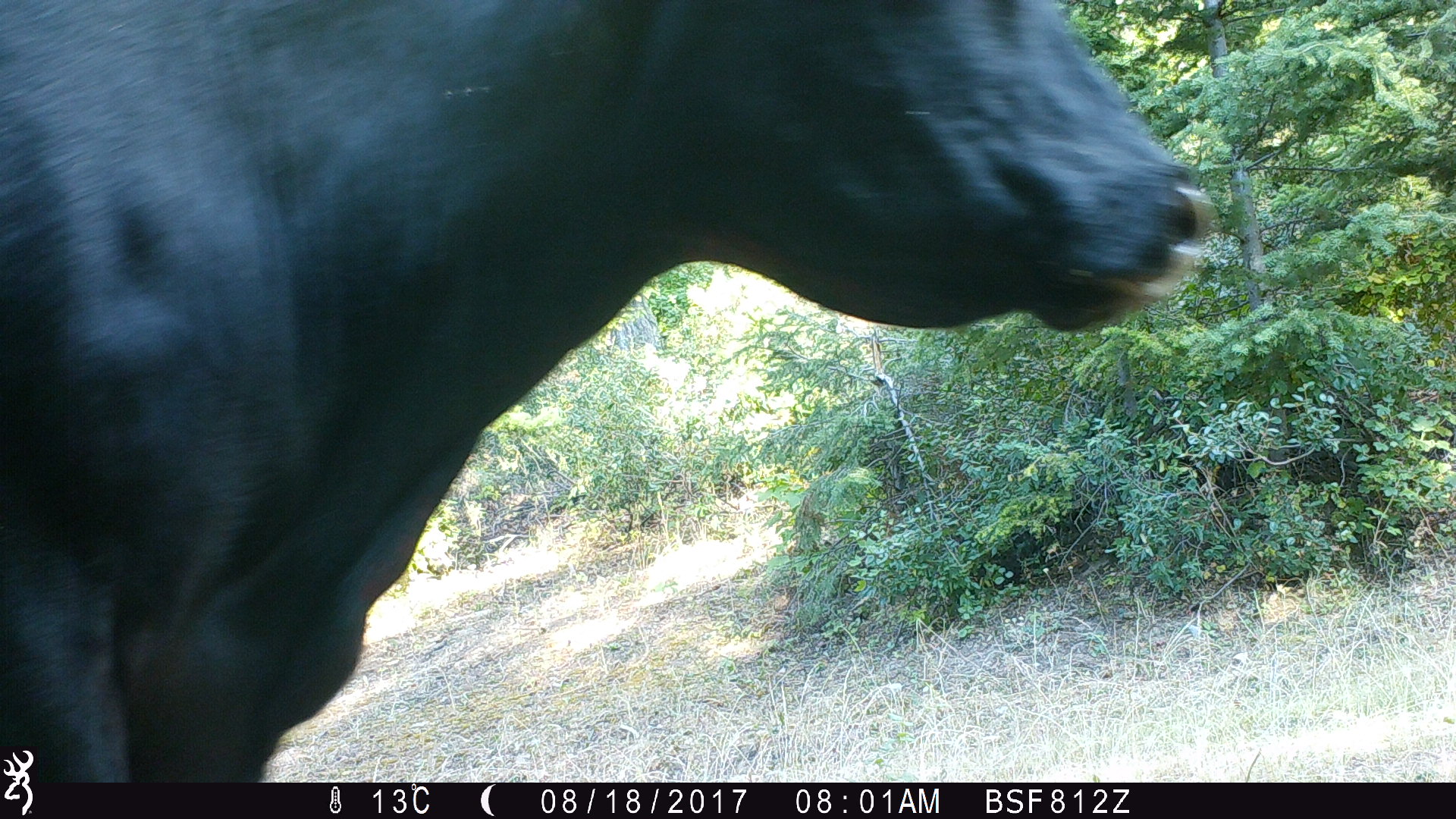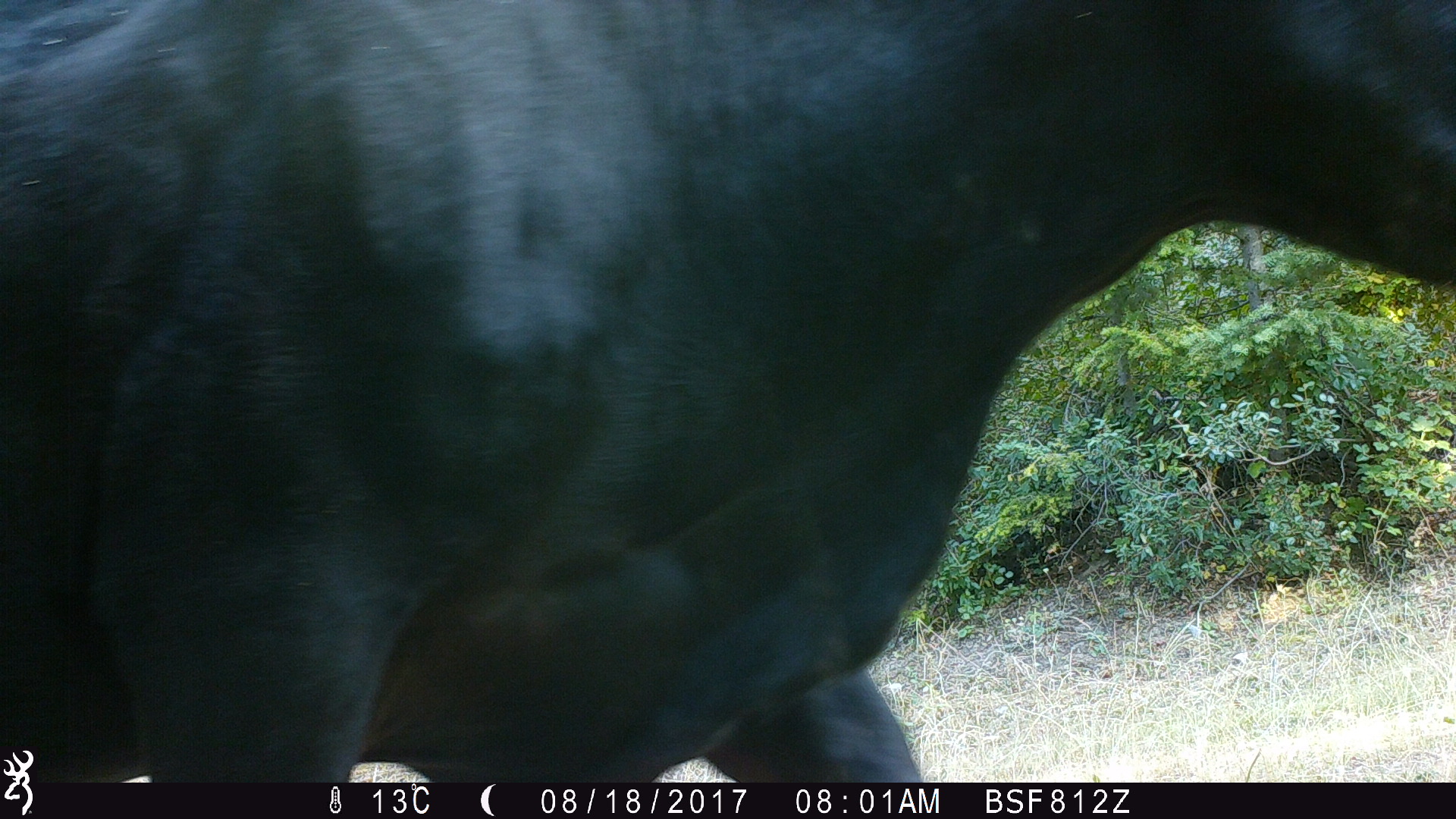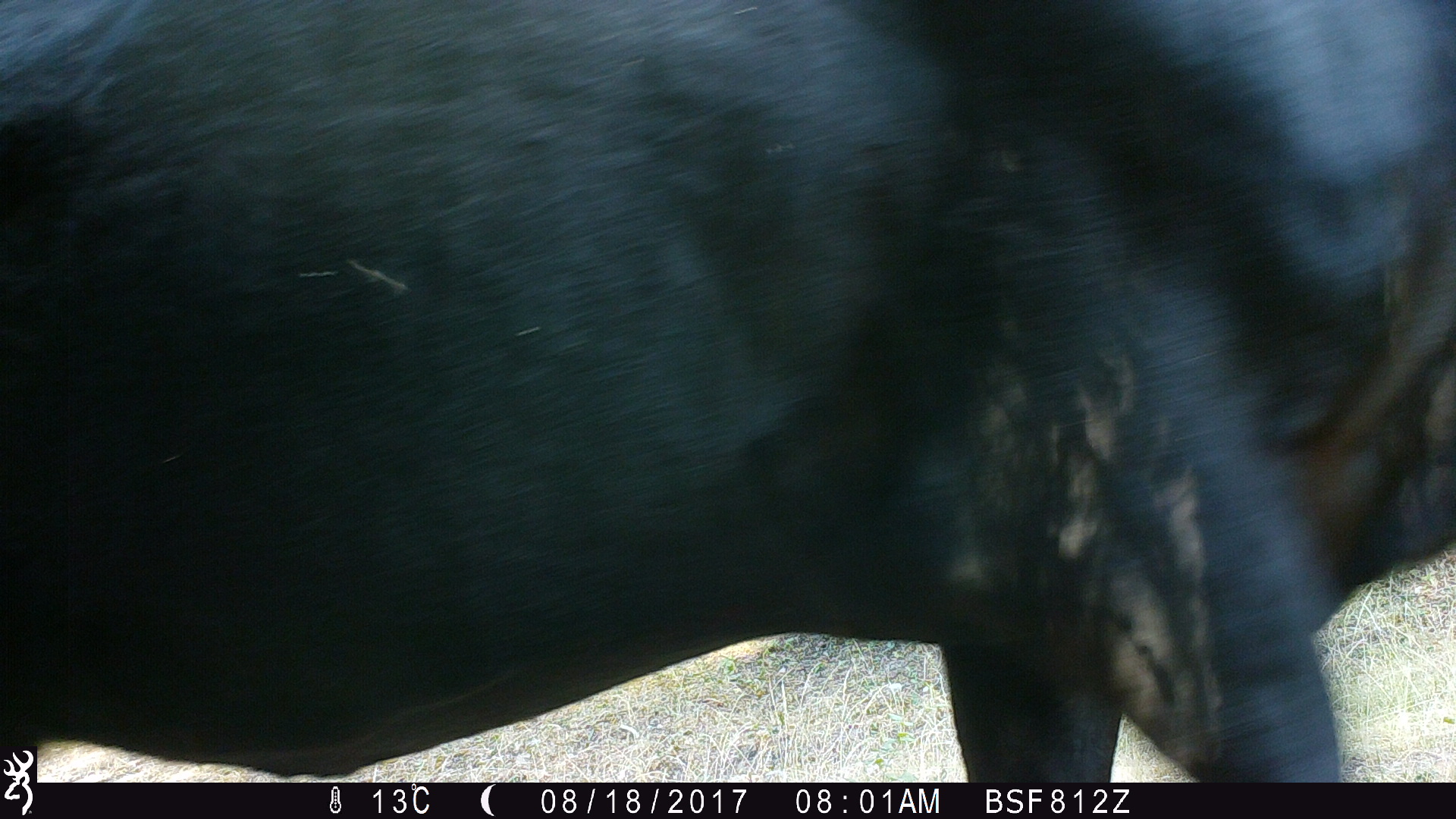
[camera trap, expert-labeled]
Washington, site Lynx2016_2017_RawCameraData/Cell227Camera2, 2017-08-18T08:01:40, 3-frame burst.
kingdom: Animalia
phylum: Chordata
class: Mammalia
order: Artiodactyla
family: Bovidae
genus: Bos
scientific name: Bos taurus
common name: domestic cattle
Domestic cattle (Bos taurus). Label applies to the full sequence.